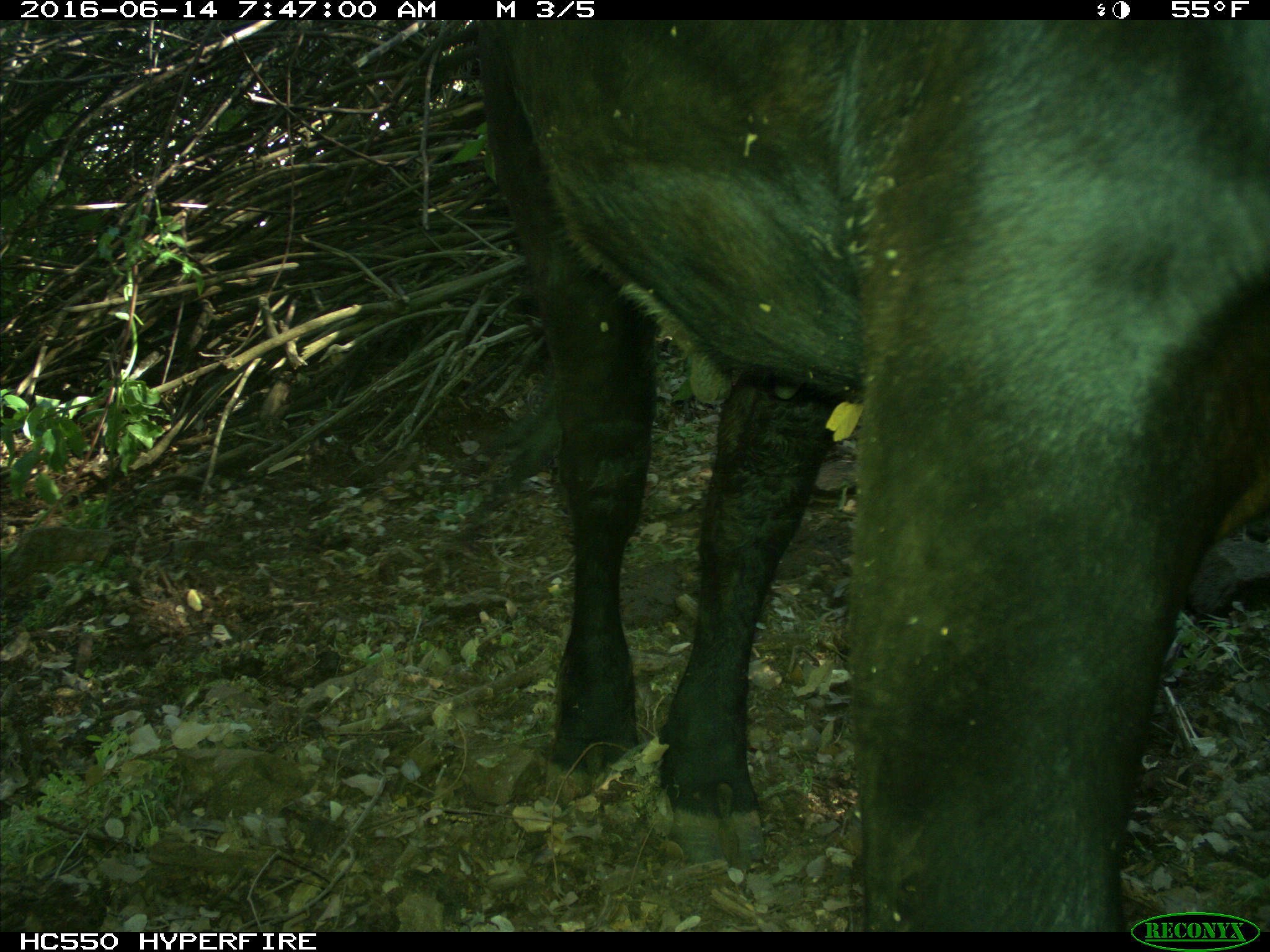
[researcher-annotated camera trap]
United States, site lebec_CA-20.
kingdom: Animalia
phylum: Chordata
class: Mammalia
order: Artiodactyla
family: Bovidae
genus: Bos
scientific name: Bos taurus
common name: domestic cow